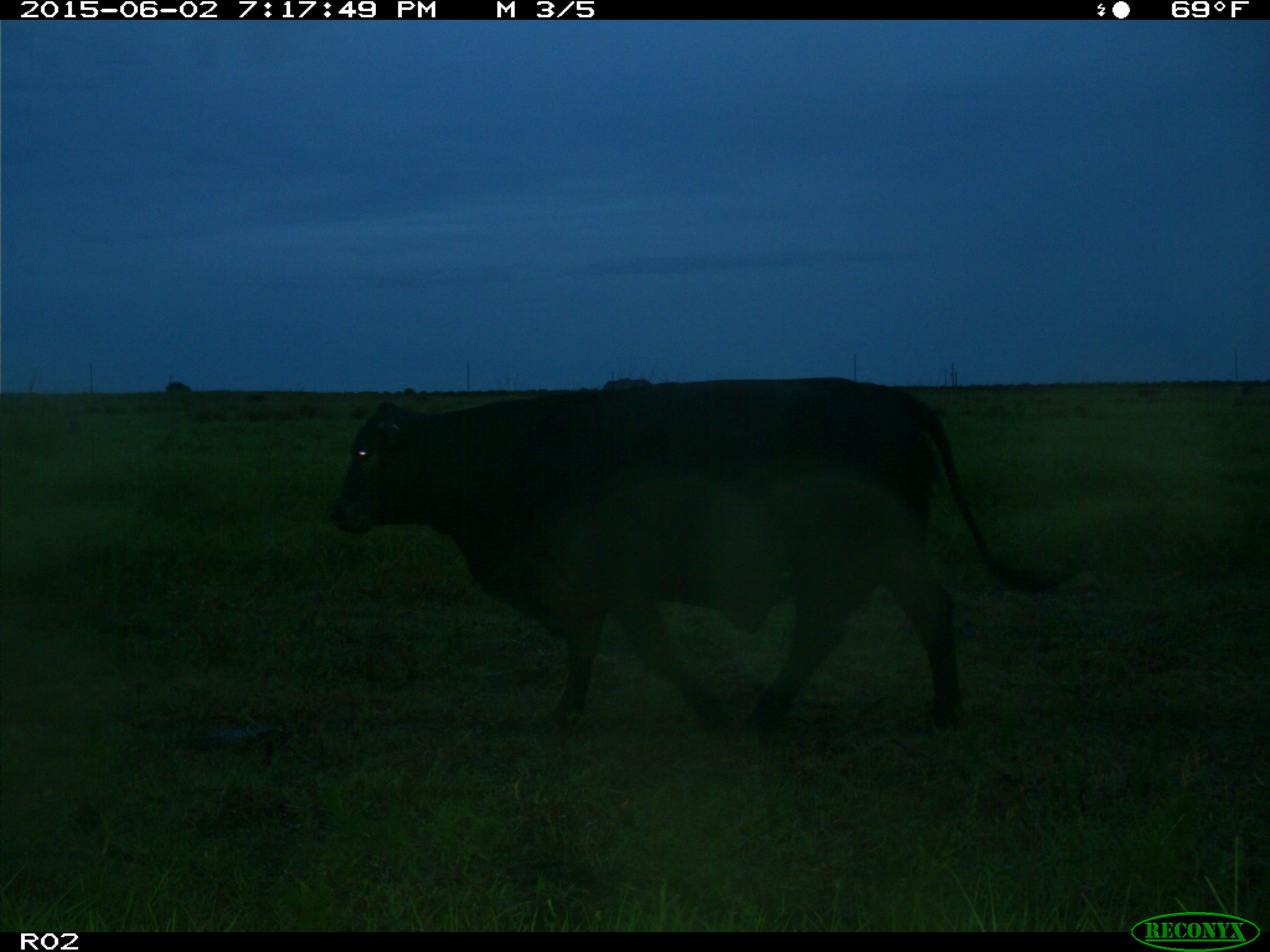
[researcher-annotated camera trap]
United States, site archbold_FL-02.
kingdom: Animalia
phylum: Chordata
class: Mammalia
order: Artiodactyla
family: Bovidae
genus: Bos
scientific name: Bos taurus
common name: domestic cow